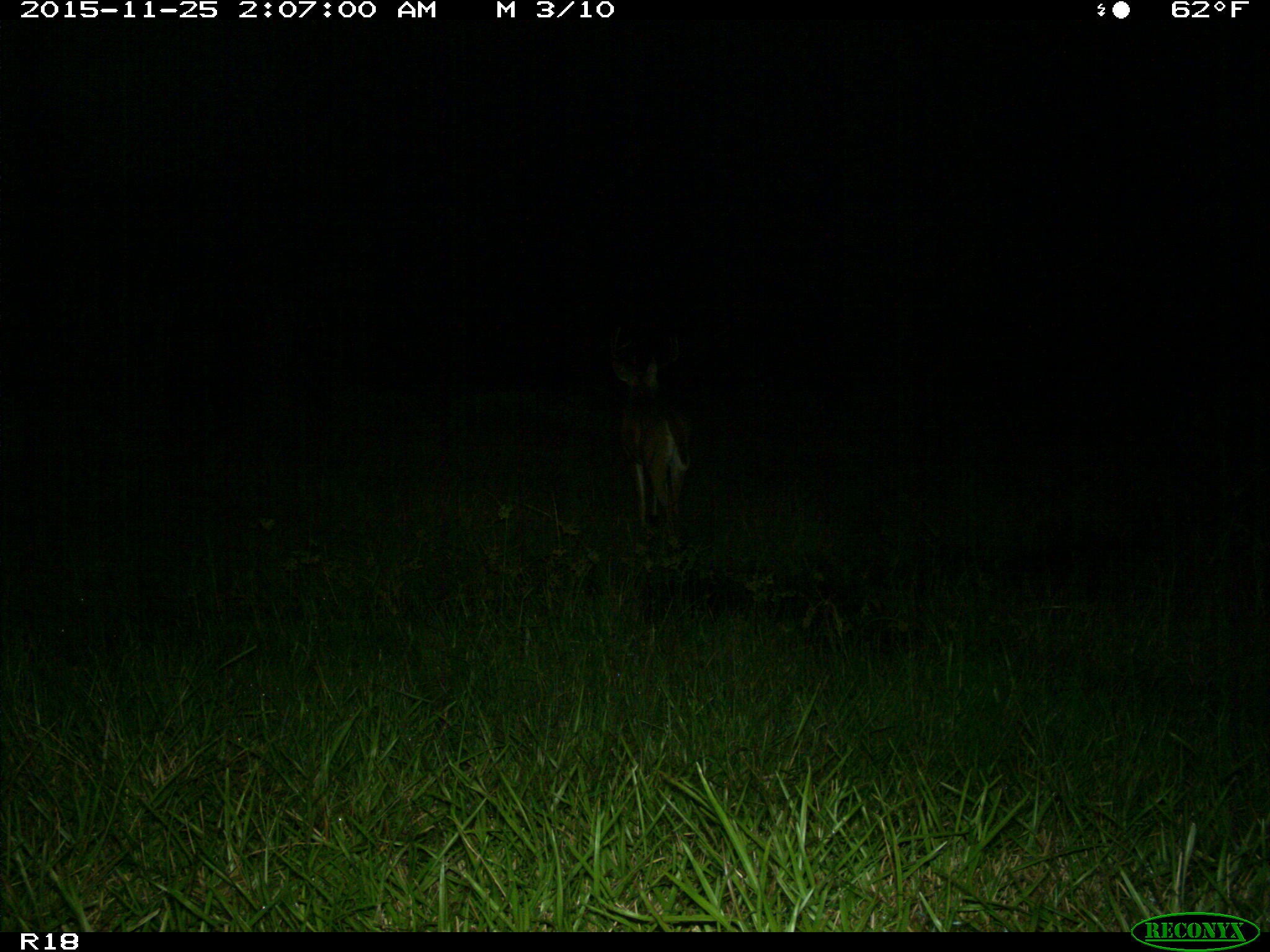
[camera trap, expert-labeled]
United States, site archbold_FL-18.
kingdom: Animalia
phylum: Chordata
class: Mammalia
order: Artiodactyla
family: Cervidae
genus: Odocoileus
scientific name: Odocoileus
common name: deer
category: unidentified deer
Unidentified deer (deer) (Odocoileus).